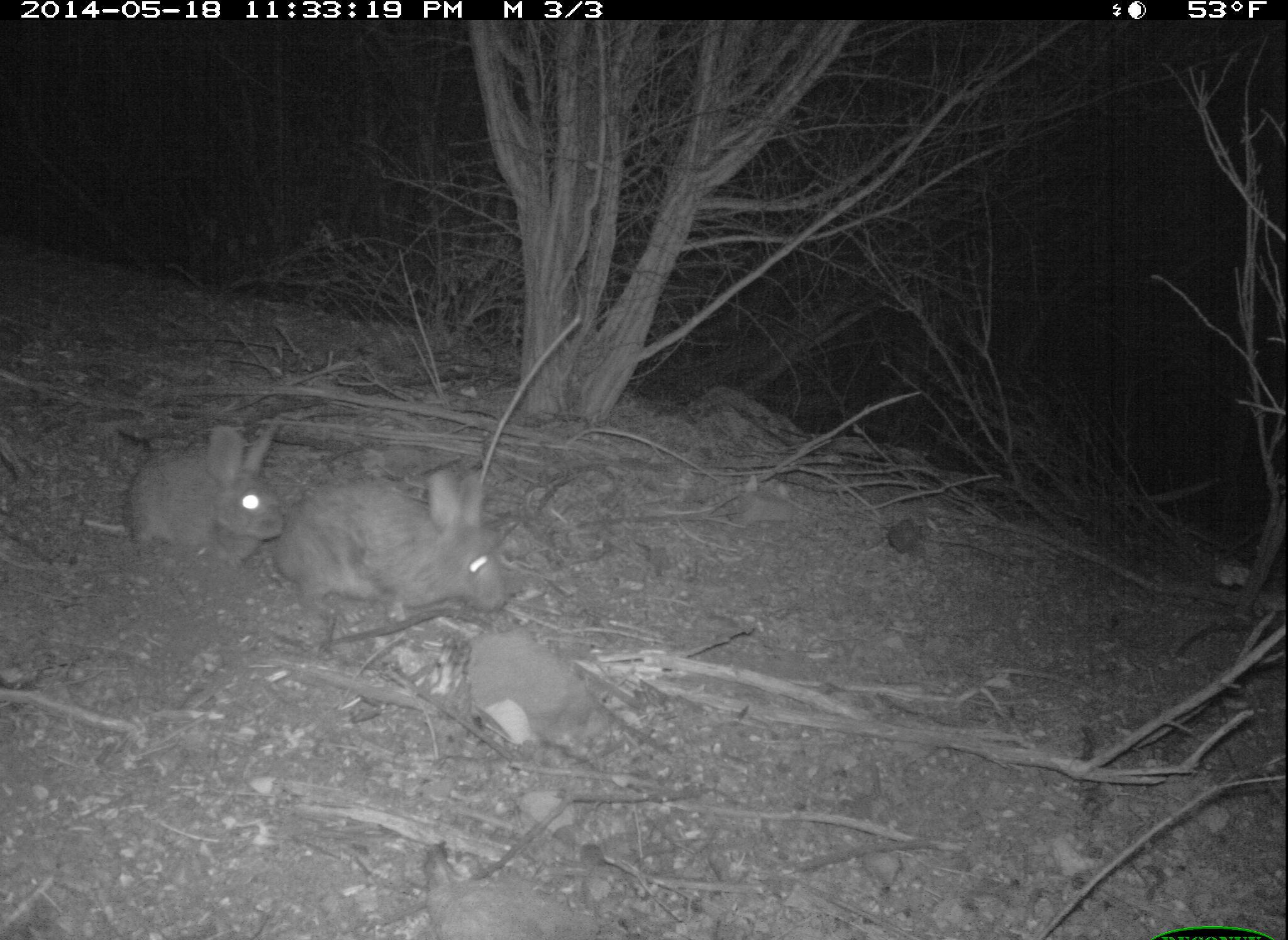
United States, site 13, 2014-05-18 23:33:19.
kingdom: Animalia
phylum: Chordata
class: Mammalia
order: Lagomorpha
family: Leporidae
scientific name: Leporidae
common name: rabbits and hares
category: rabbit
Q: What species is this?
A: Rabbit (rabbits and hares) (Leporidae).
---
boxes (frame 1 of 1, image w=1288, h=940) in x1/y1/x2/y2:
rabbit: 267/465/513/627; 82/419/289/572